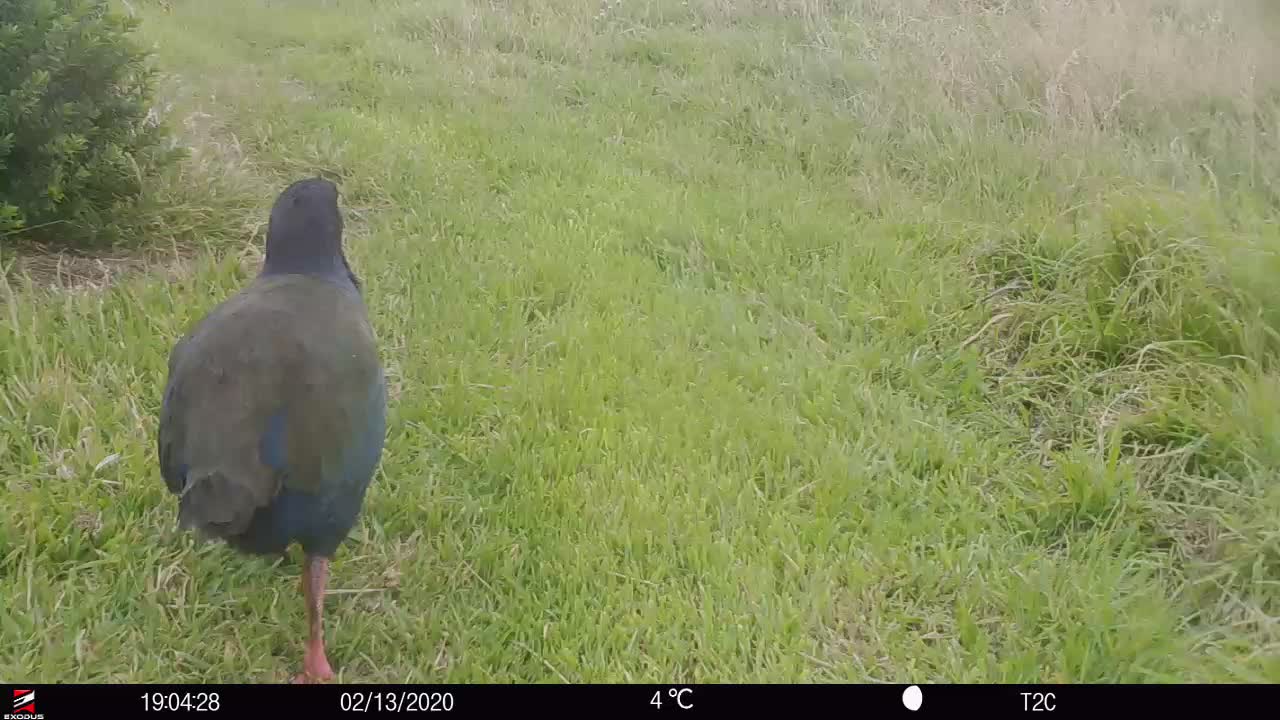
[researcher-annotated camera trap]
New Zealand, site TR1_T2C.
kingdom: Animalia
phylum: Chordata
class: Aves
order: Gruiformes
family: Rallidae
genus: Porphyrio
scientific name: Porphyrio mantelli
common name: takahe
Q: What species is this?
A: Takahe (Porphyrio mantelli).